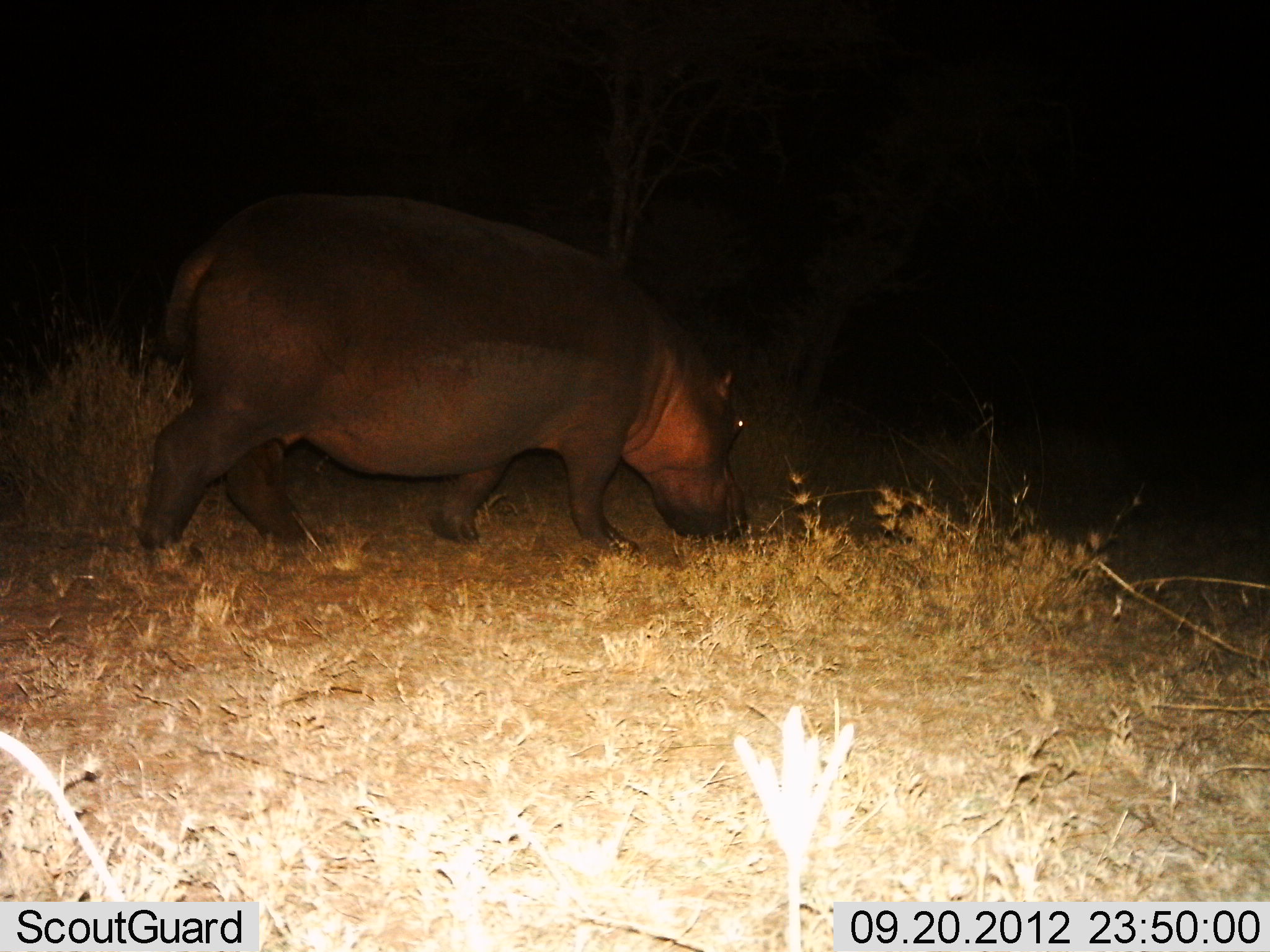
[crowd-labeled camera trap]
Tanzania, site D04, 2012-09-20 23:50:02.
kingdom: Animalia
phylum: Chordata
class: Mammalia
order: Artiodactyla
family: Hippopotamidae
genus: Hippopotamus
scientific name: Hippopotamus amphibius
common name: hippopotamus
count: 1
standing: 10%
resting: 0%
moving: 60%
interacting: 0%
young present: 0%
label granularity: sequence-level